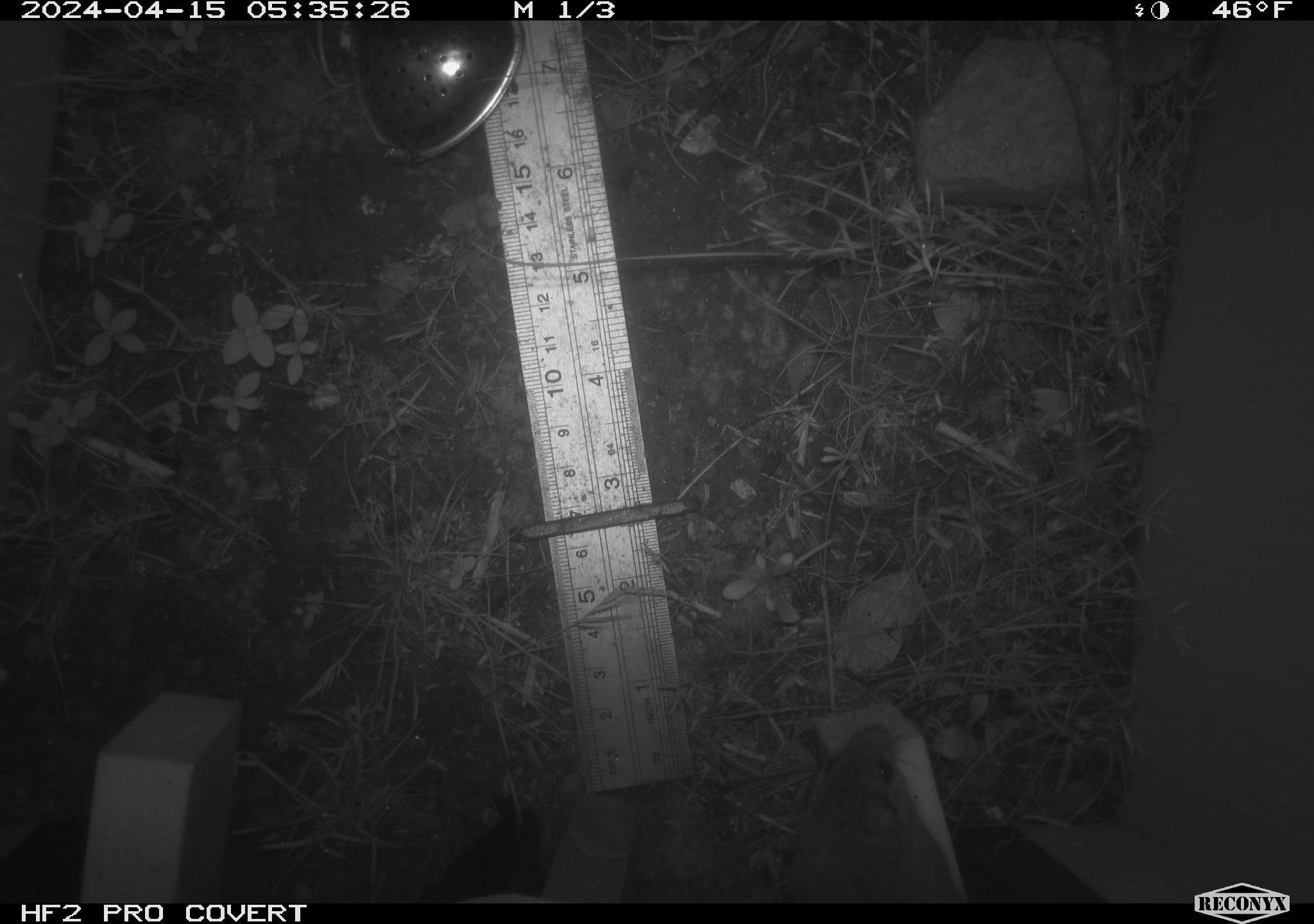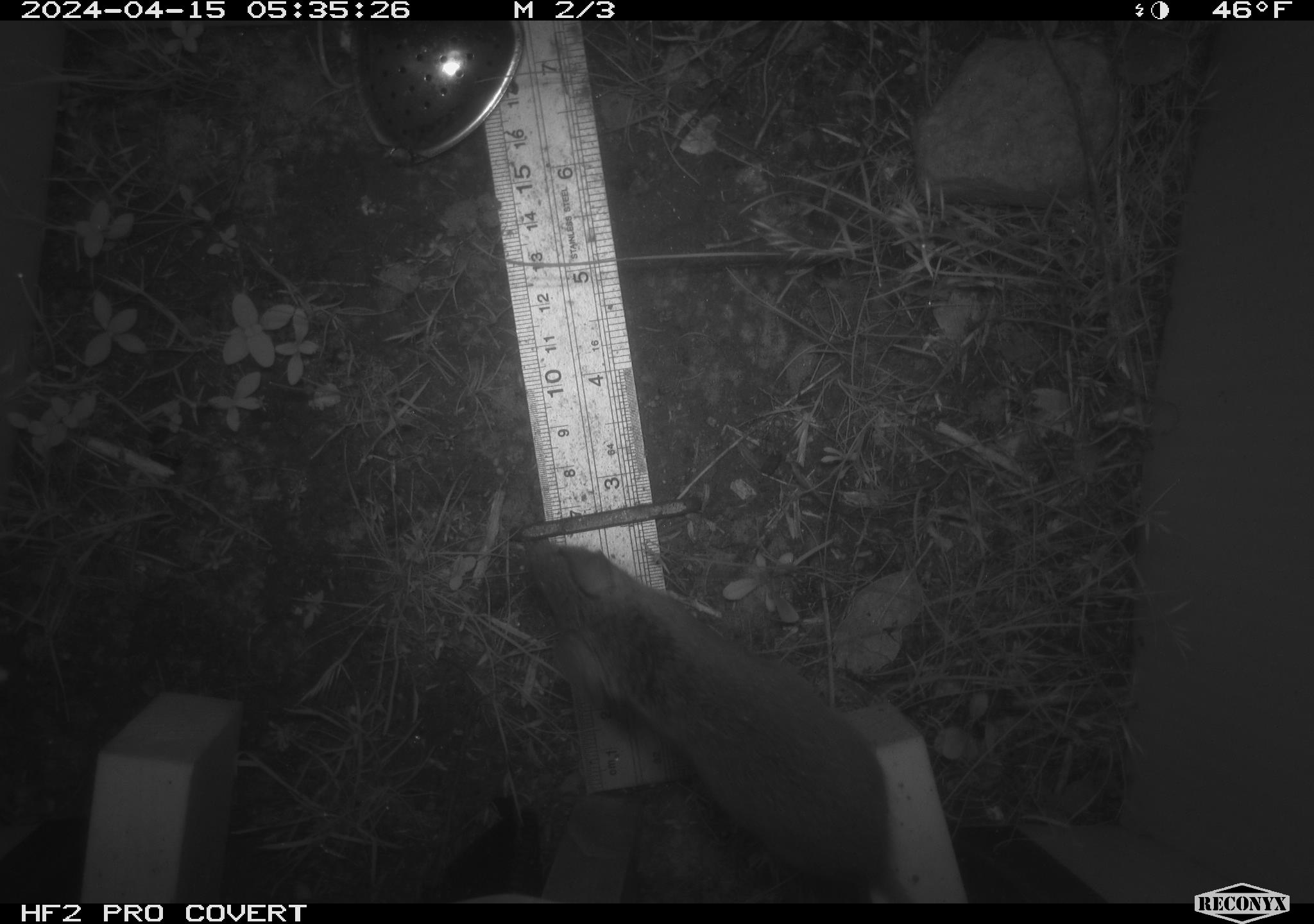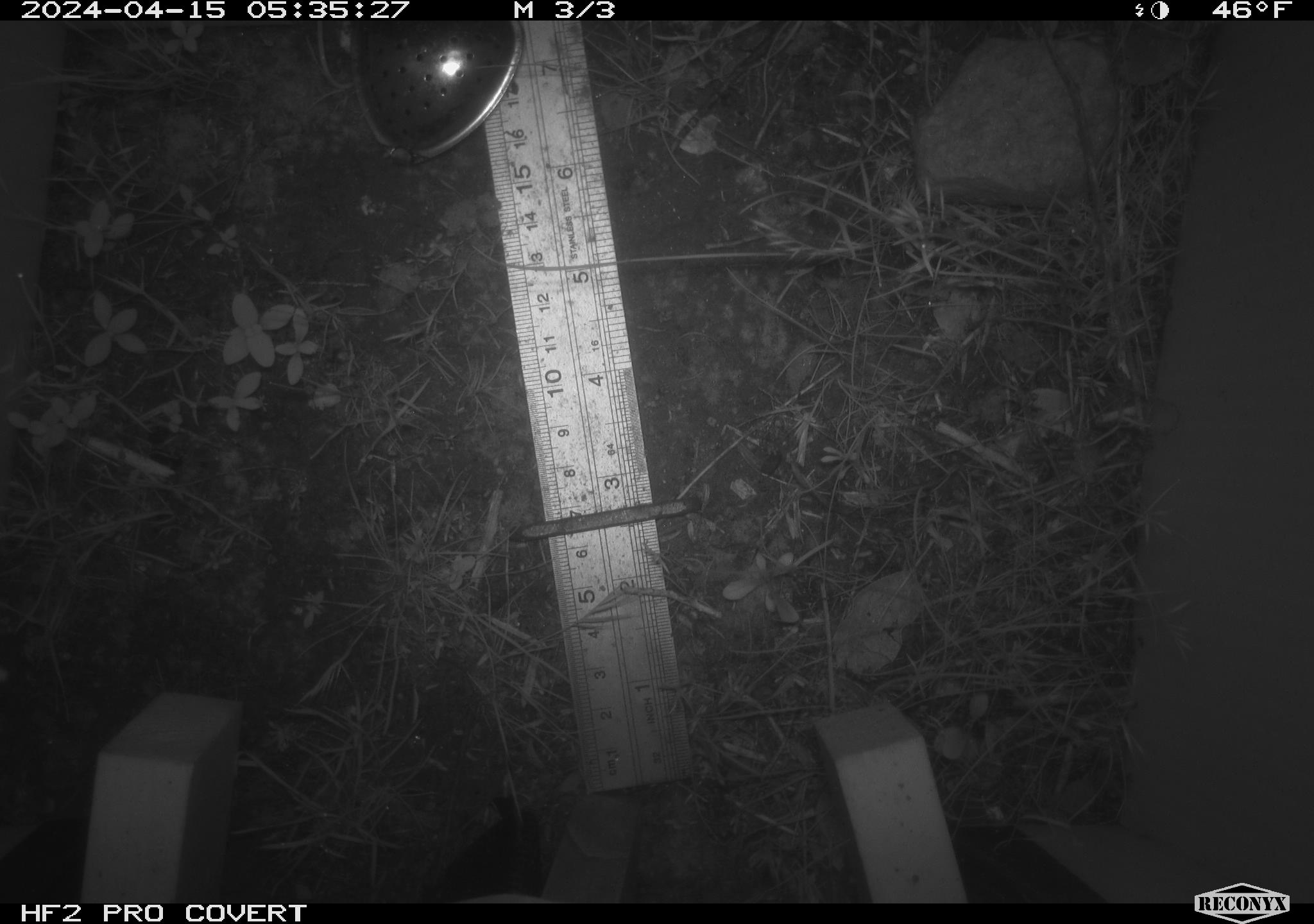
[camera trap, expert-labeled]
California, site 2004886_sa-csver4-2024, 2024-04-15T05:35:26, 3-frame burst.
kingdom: Animalia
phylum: Chordata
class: Mammalia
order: Rodentia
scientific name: Rodentia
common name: mouse species